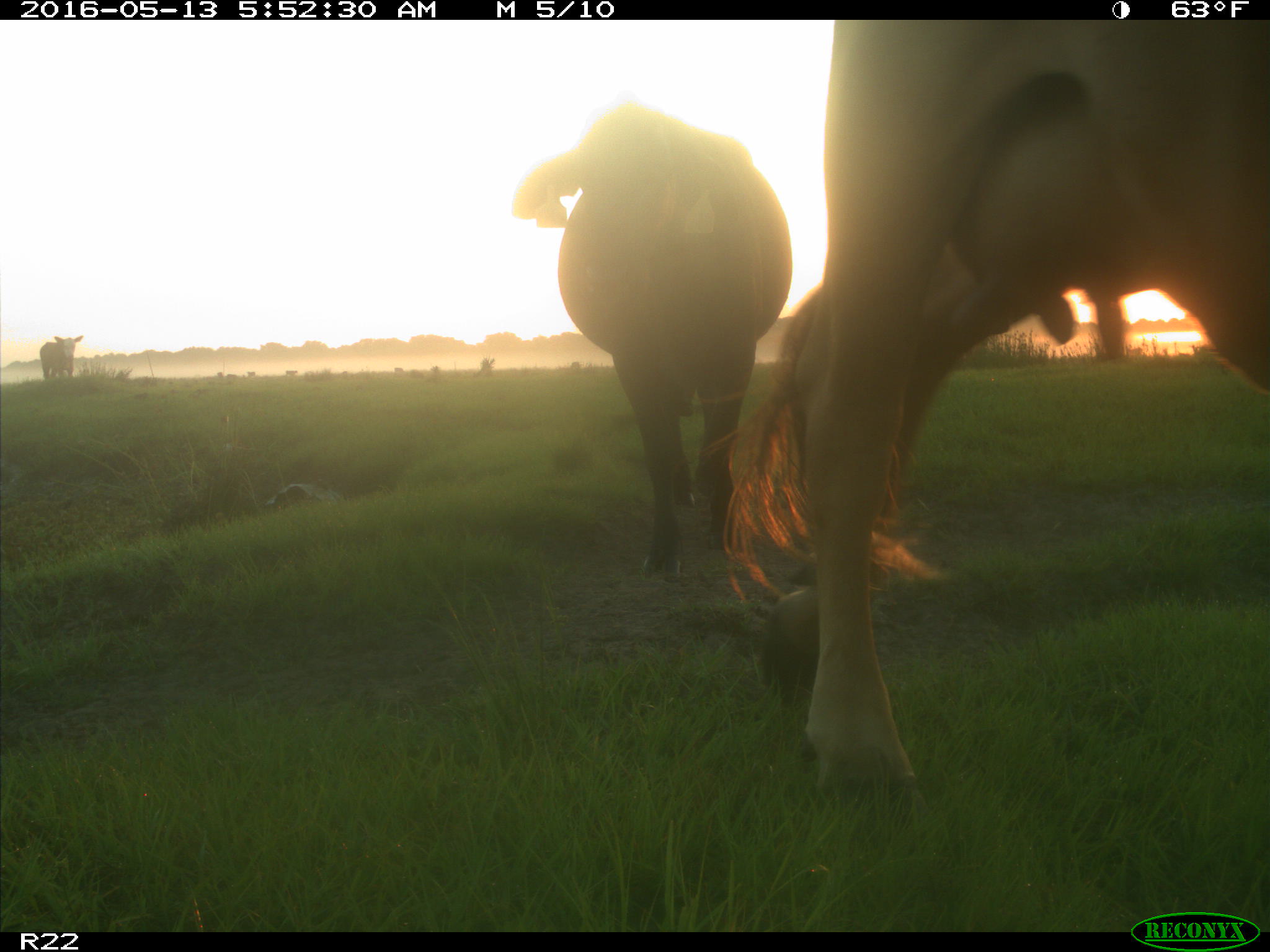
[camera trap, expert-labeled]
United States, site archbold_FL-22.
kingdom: Animalia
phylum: Chordata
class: Mammalia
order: Artiodactyla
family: Bovidae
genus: Bos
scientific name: Bos taurus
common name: domestic cow